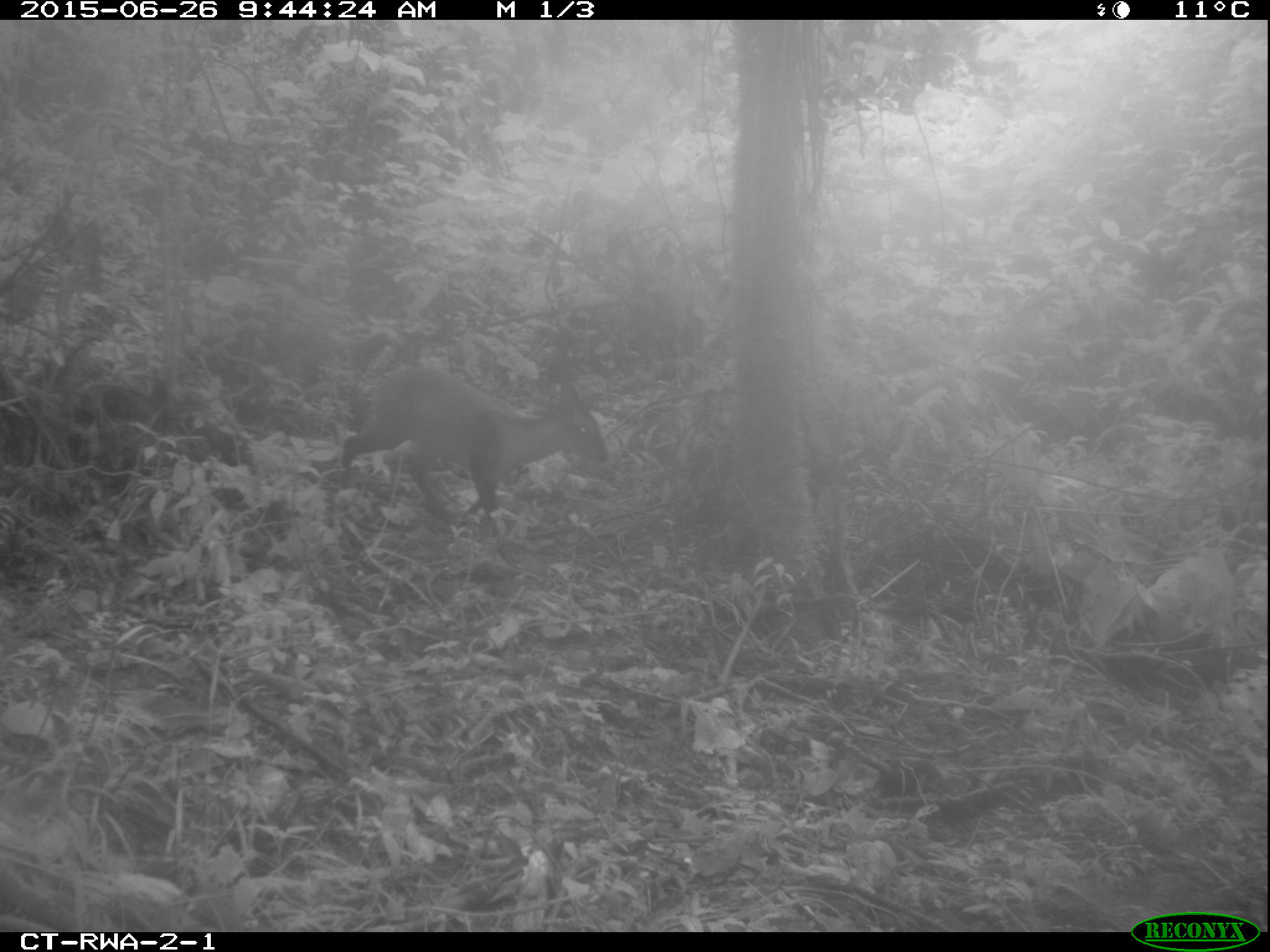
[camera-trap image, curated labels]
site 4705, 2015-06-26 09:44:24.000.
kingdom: Animalia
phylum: Chordata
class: Mammalia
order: Artiodactyla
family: Bovidae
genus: Cephalophus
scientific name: Cephalophus nigrifrons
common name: black-fronted duiker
Cephalophus nigrifrons (black-fronted duiker), count 1.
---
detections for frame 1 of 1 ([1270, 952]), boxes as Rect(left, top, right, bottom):
cephalophus nigrifrons: Rect(339, 360, 607, 524)